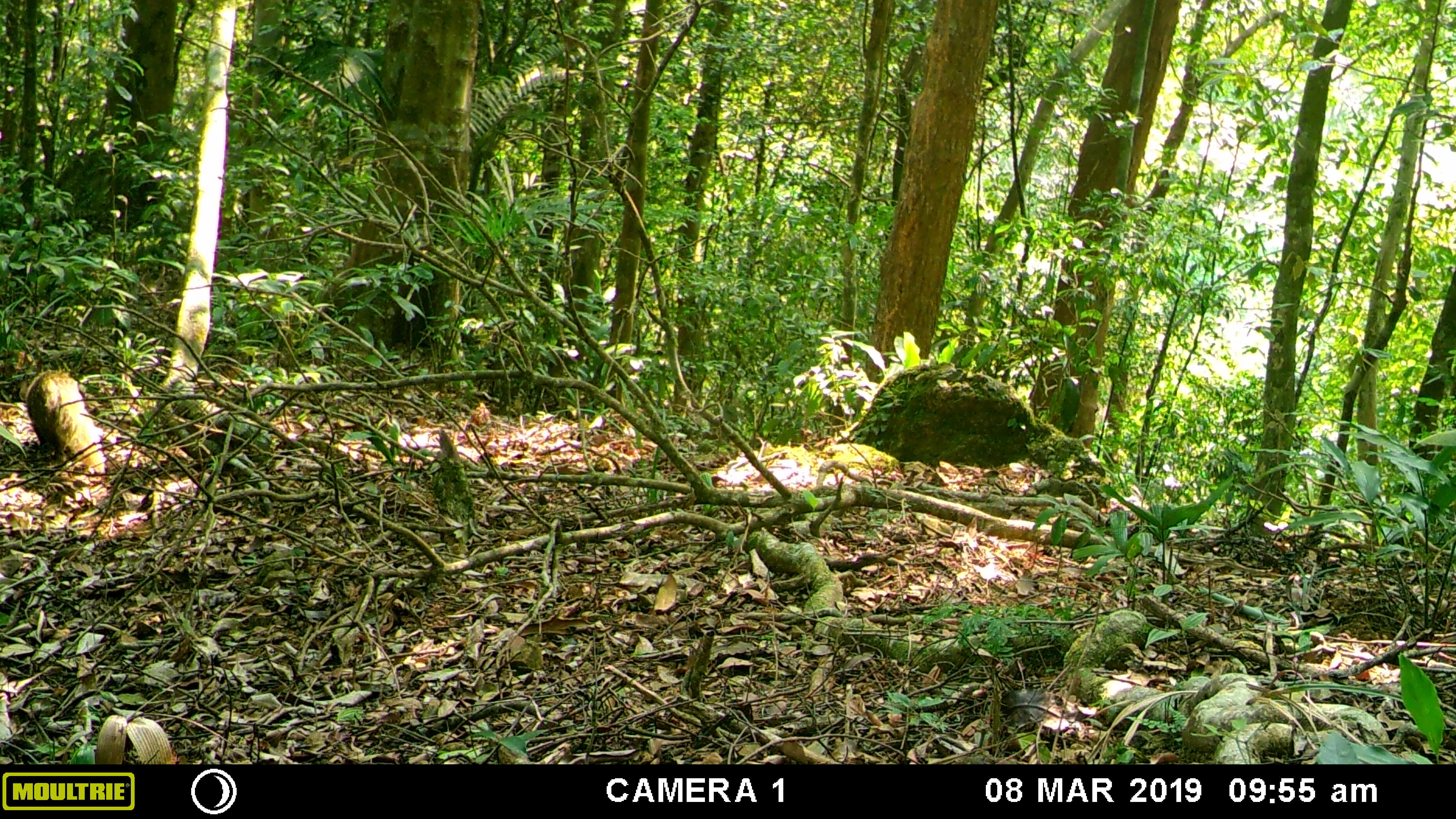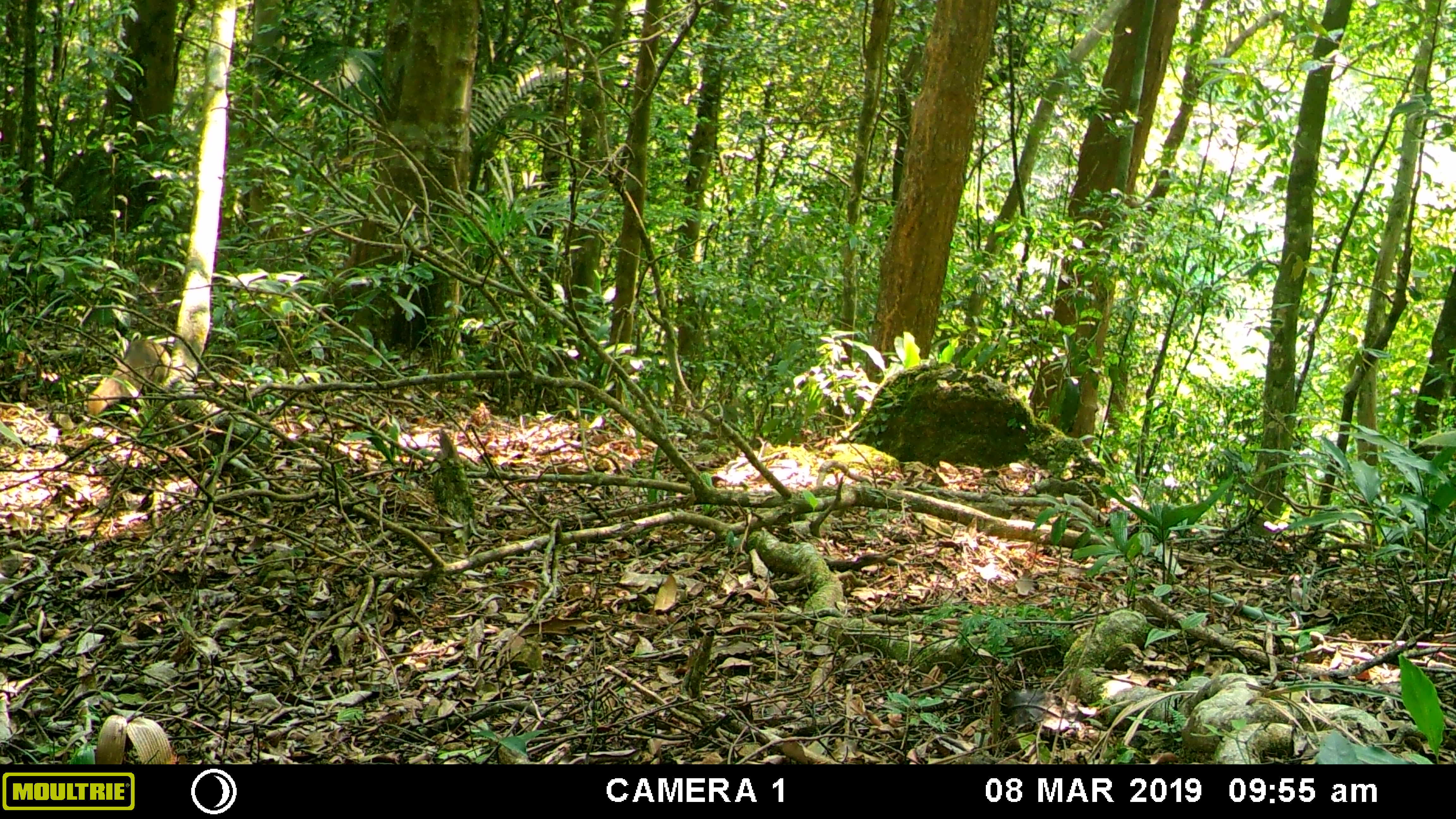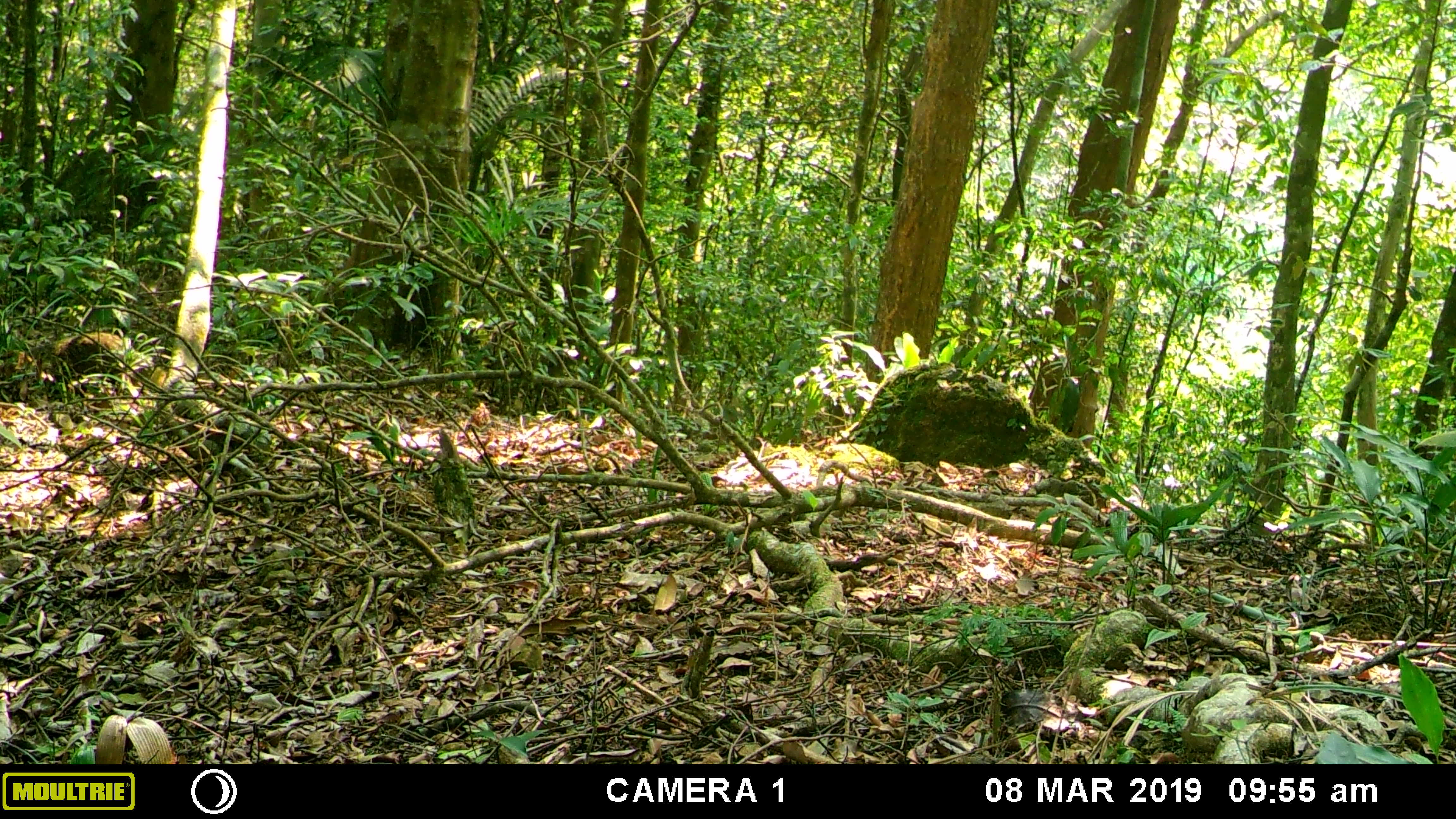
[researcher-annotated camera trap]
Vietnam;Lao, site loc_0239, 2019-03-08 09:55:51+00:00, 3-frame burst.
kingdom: Animalia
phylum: Chordata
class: Mammalia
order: Carnivora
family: Herpestidae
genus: Urva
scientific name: Urva urva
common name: crab-eating mongoose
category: crab eating mongoose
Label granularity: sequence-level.